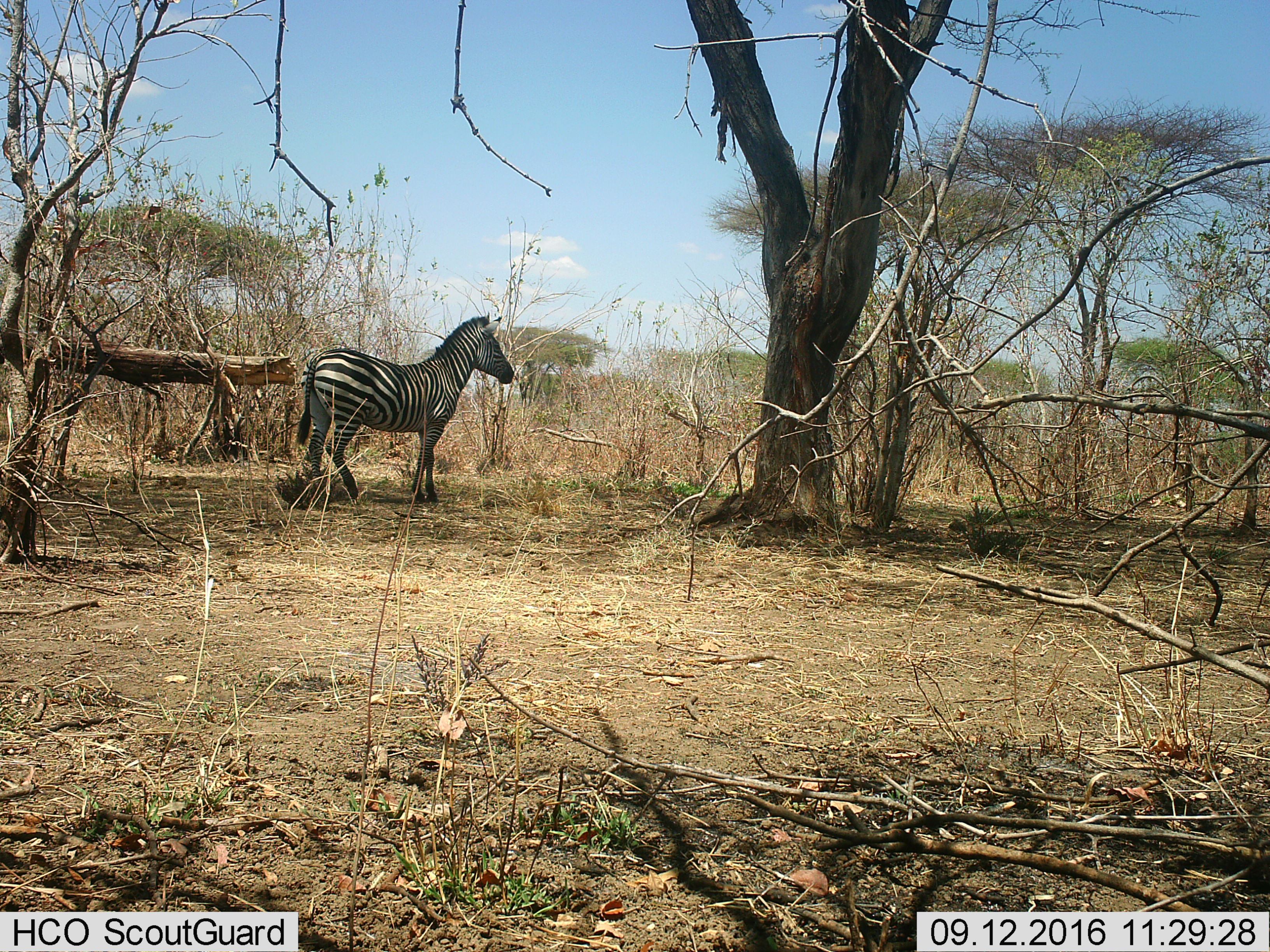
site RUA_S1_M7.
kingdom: Animalia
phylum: Chordata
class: Mammalia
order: Perissodactyla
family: Equidae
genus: Equus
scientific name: Equus quagga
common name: plains zebra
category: zebraplains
Zebraplains (plains zebra) (Equus quagga), count 1. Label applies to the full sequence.